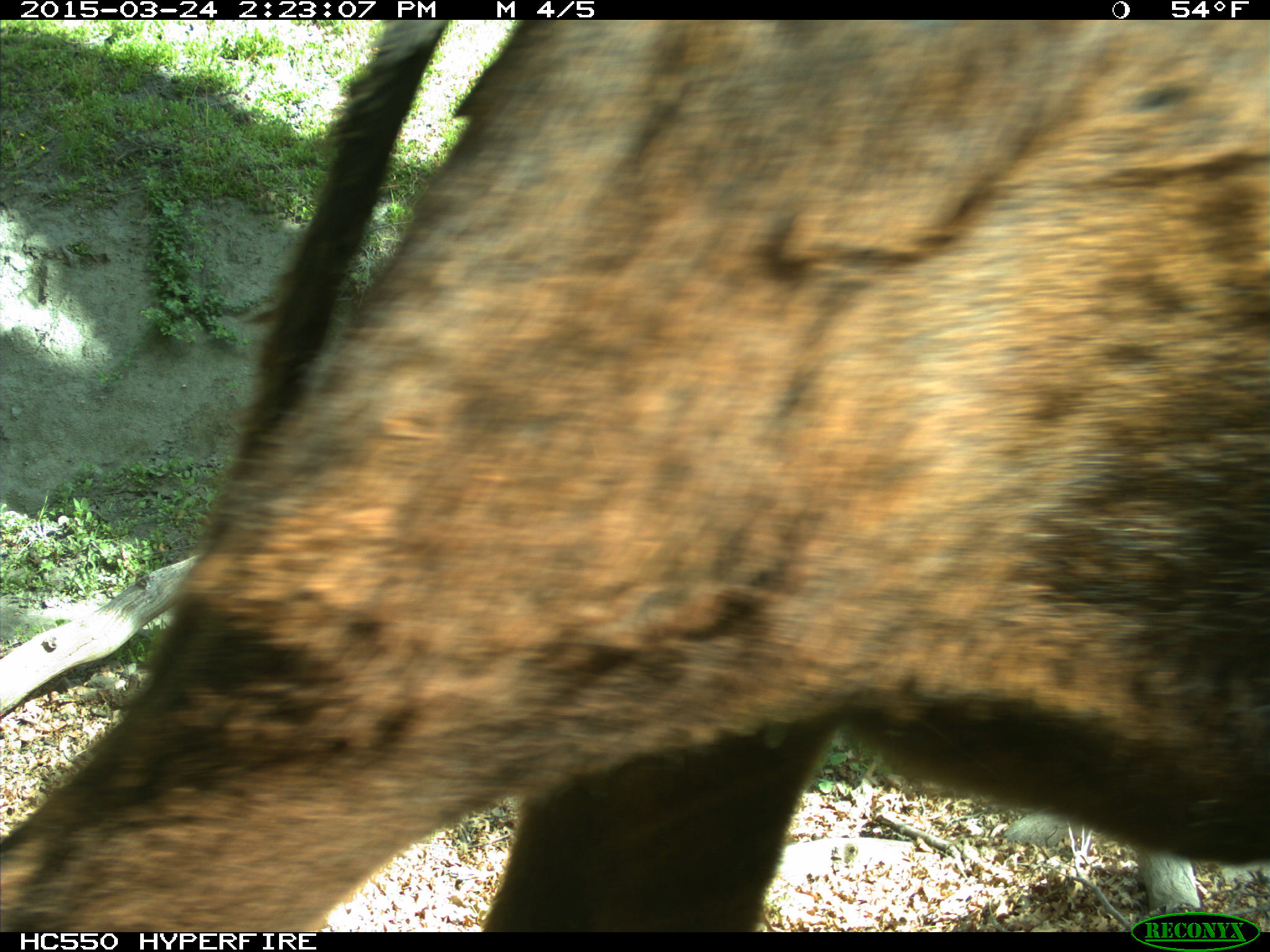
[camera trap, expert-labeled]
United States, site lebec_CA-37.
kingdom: Animalia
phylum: Chordata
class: Mammalia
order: Artiodactyla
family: Bovidae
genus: Bos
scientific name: Bos taurus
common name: domestic cow